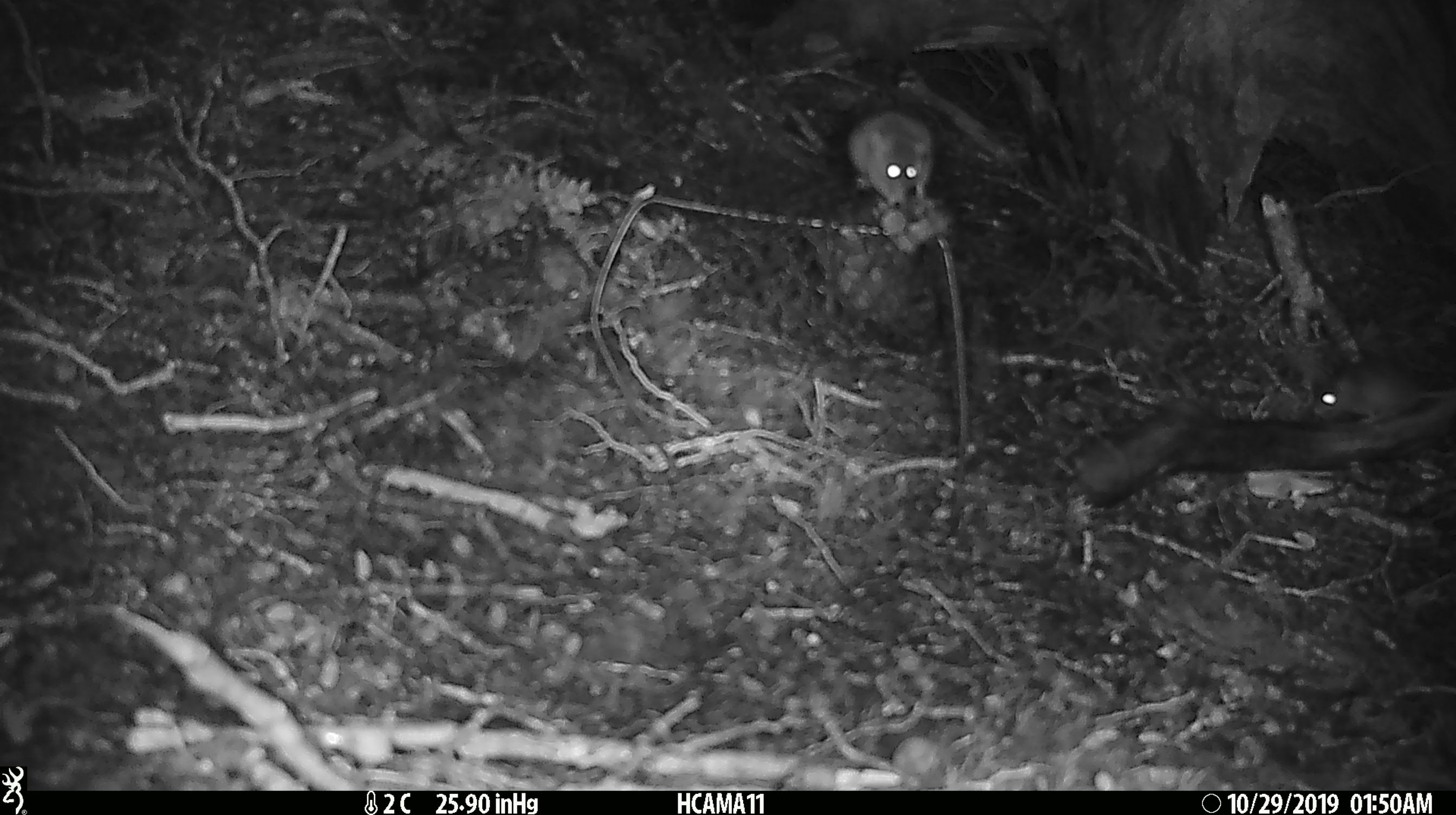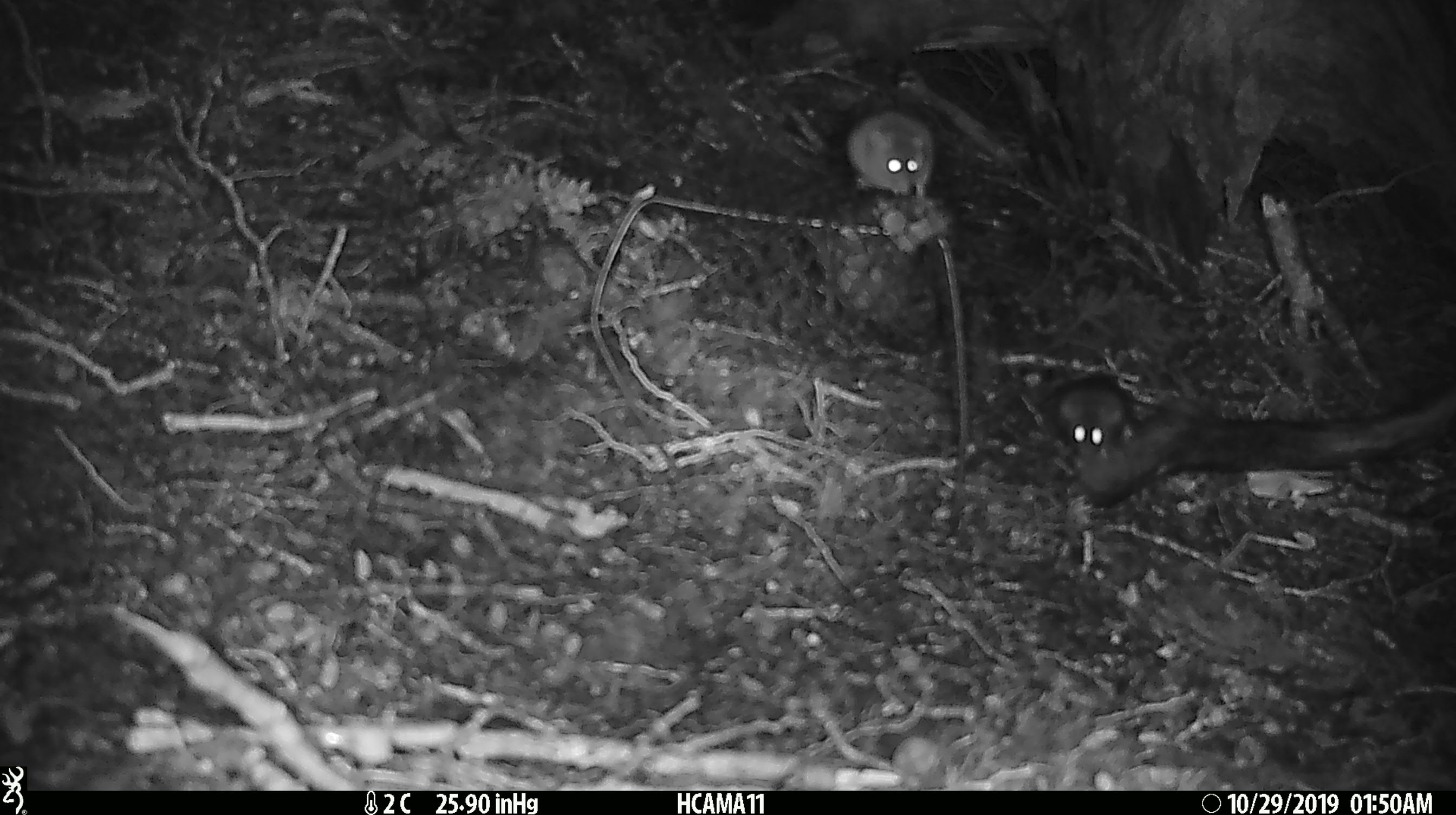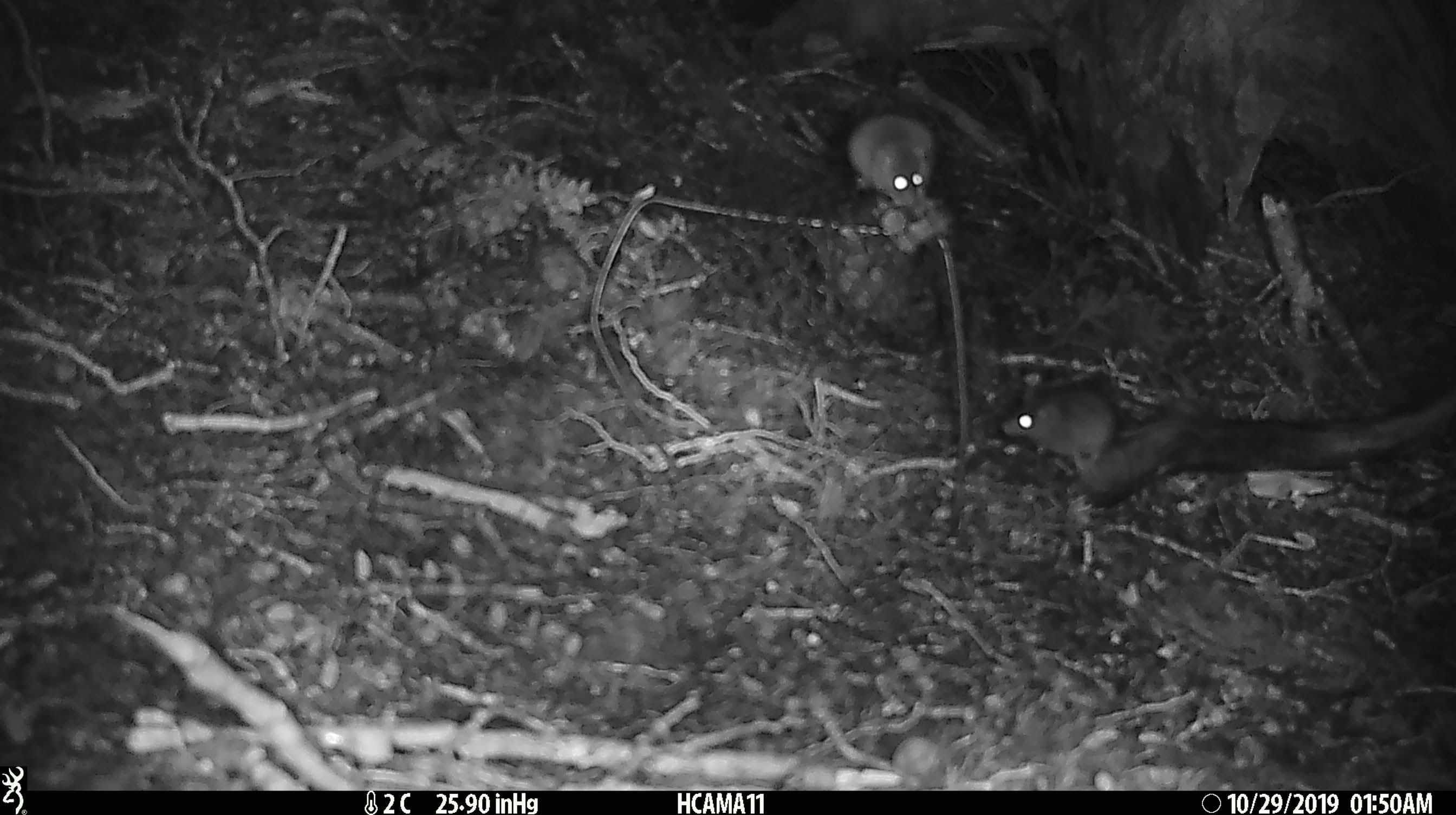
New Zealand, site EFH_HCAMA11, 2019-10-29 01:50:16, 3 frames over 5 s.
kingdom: Animalia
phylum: Chordata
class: Mammalia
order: Rodentia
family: Muridae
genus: Mus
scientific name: Mus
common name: mouse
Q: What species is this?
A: Mouse (Mus).